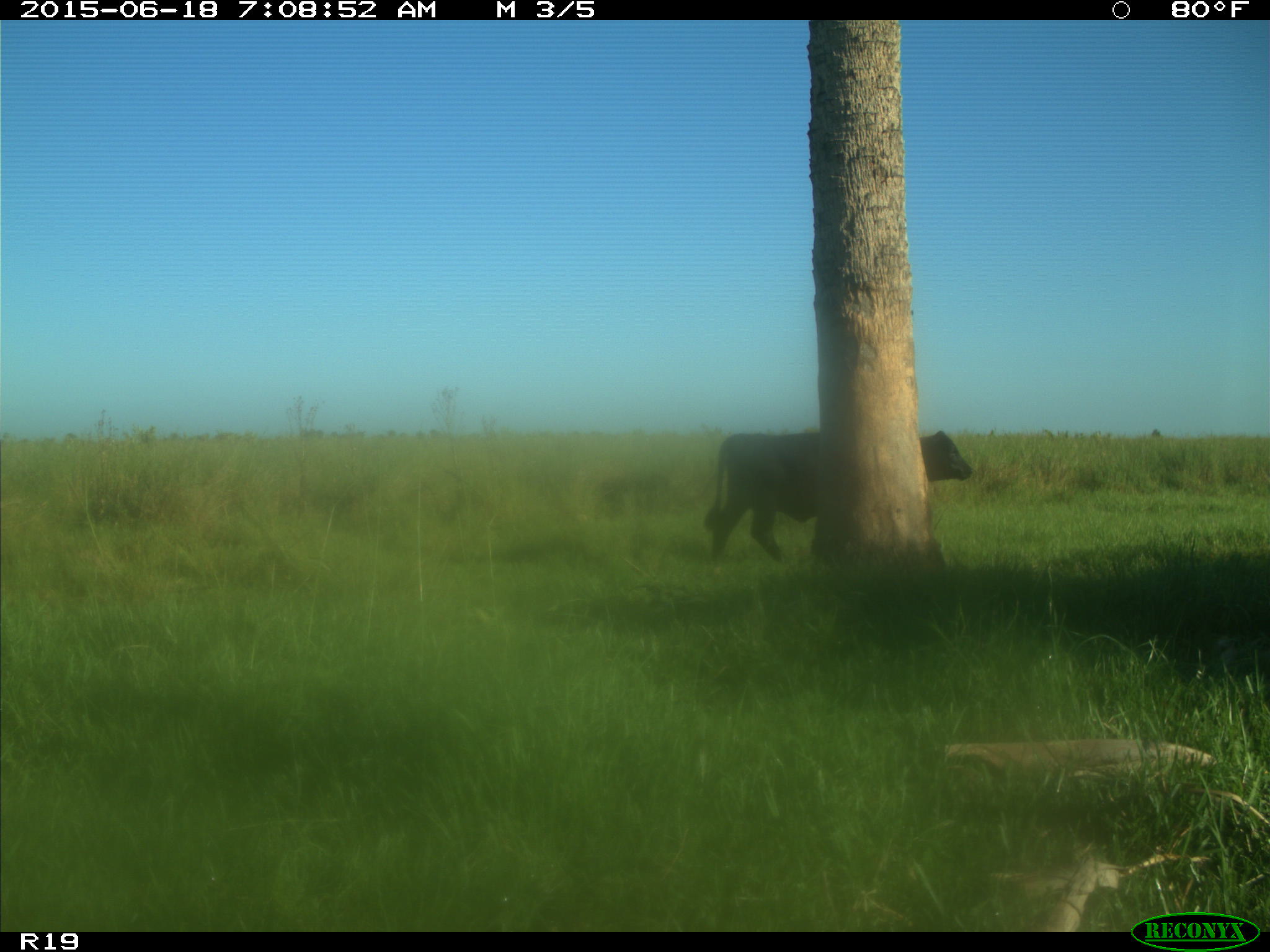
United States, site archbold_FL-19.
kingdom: Animalia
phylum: Chordata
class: Mammalia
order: Artiodactyla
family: Bovidae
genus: Bos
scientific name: Bos taurus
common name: domestic cow